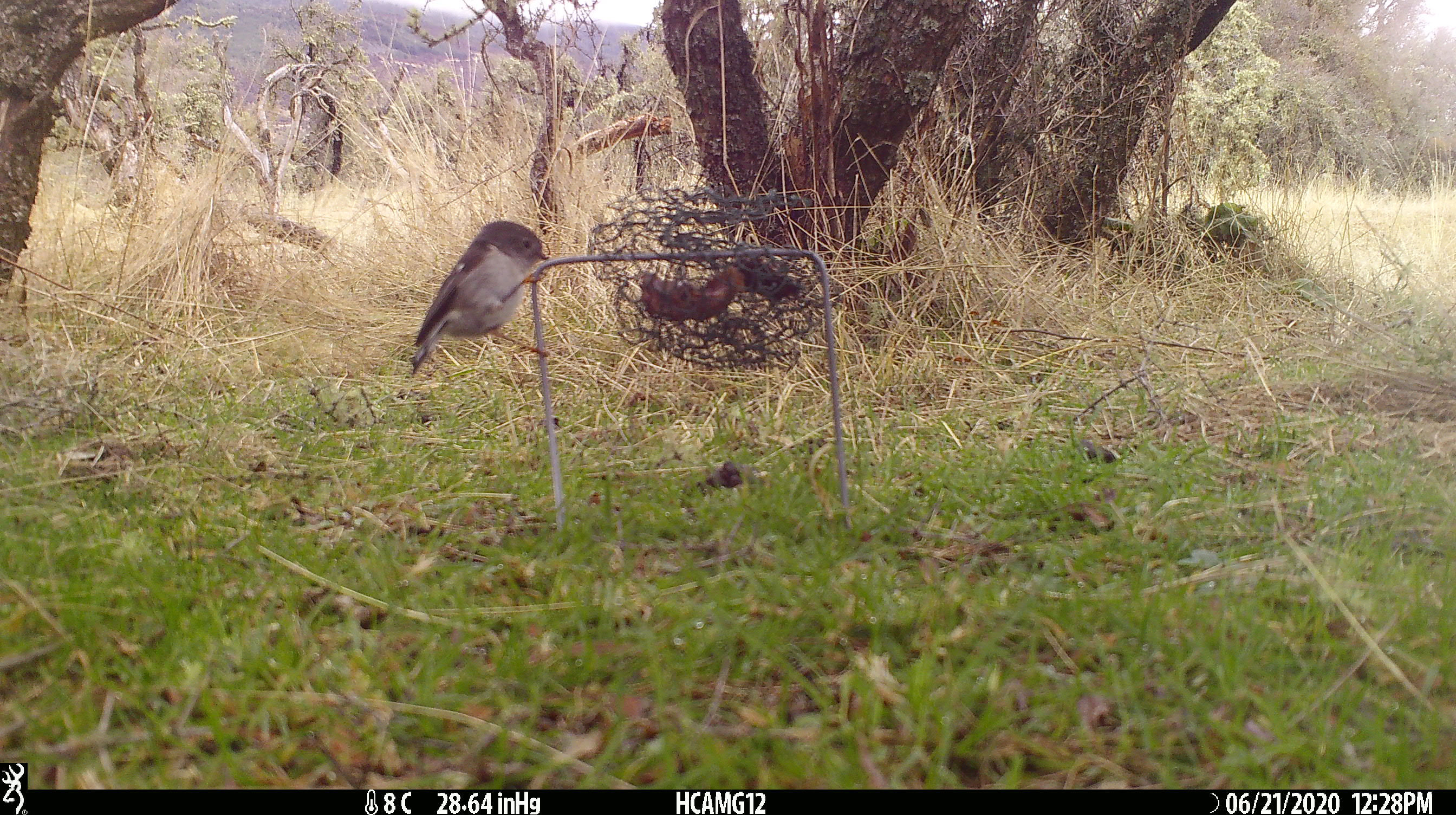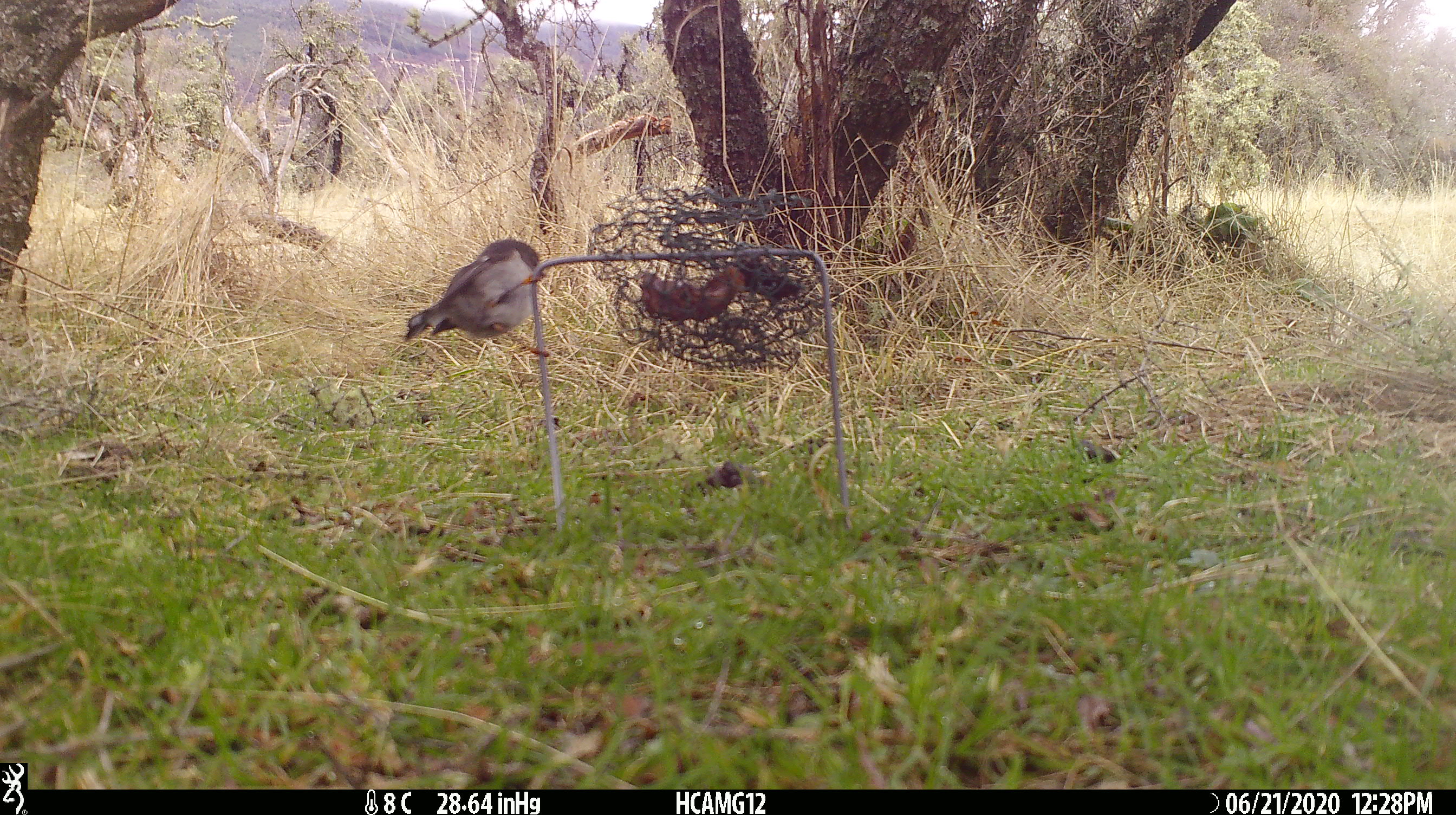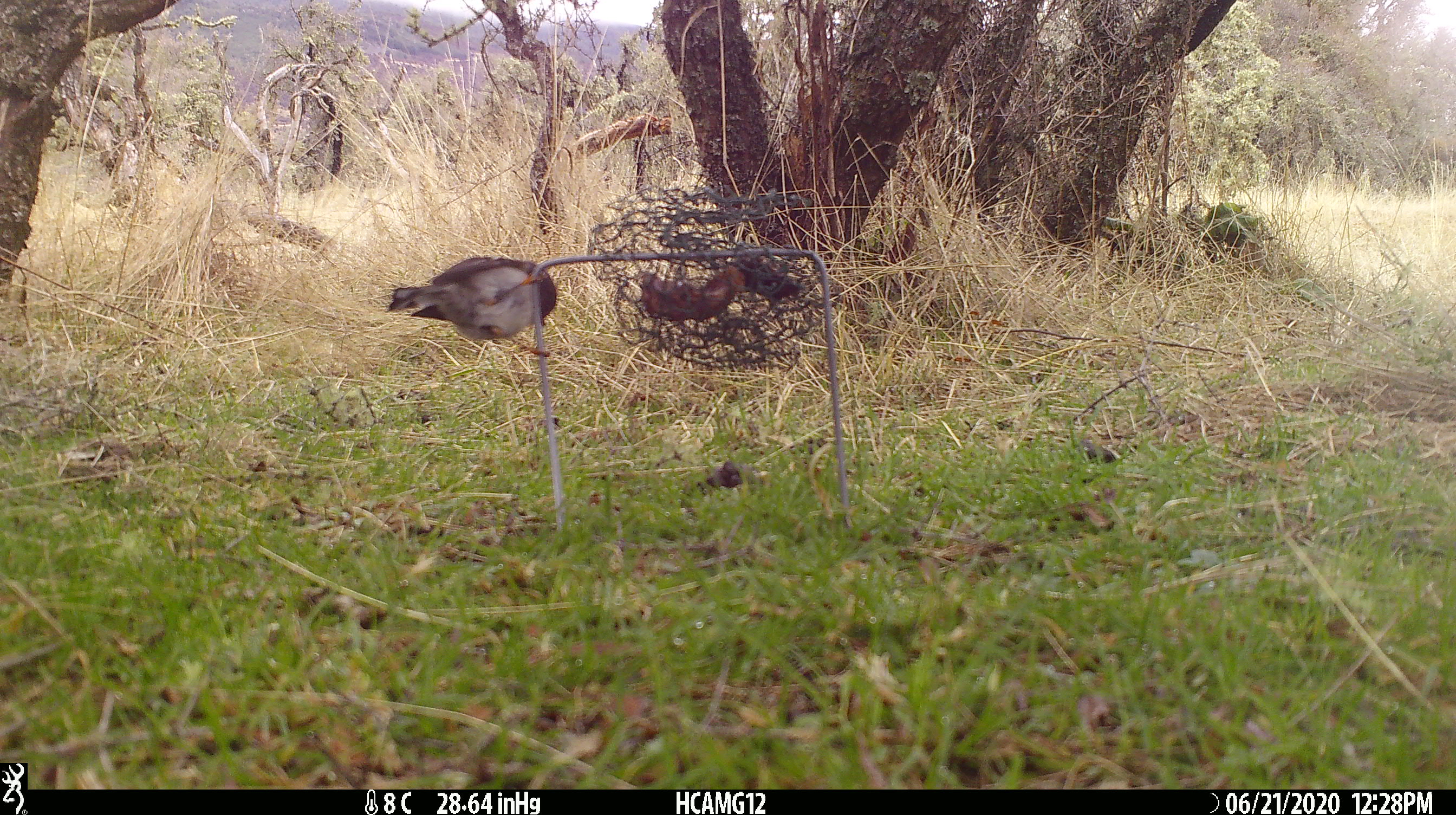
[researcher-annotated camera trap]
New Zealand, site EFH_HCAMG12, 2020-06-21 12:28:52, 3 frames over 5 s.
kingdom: Animalia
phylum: Chordata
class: Aves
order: Passeriformes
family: Petroicidae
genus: Petroica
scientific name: Petroica macrocephala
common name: tomtit